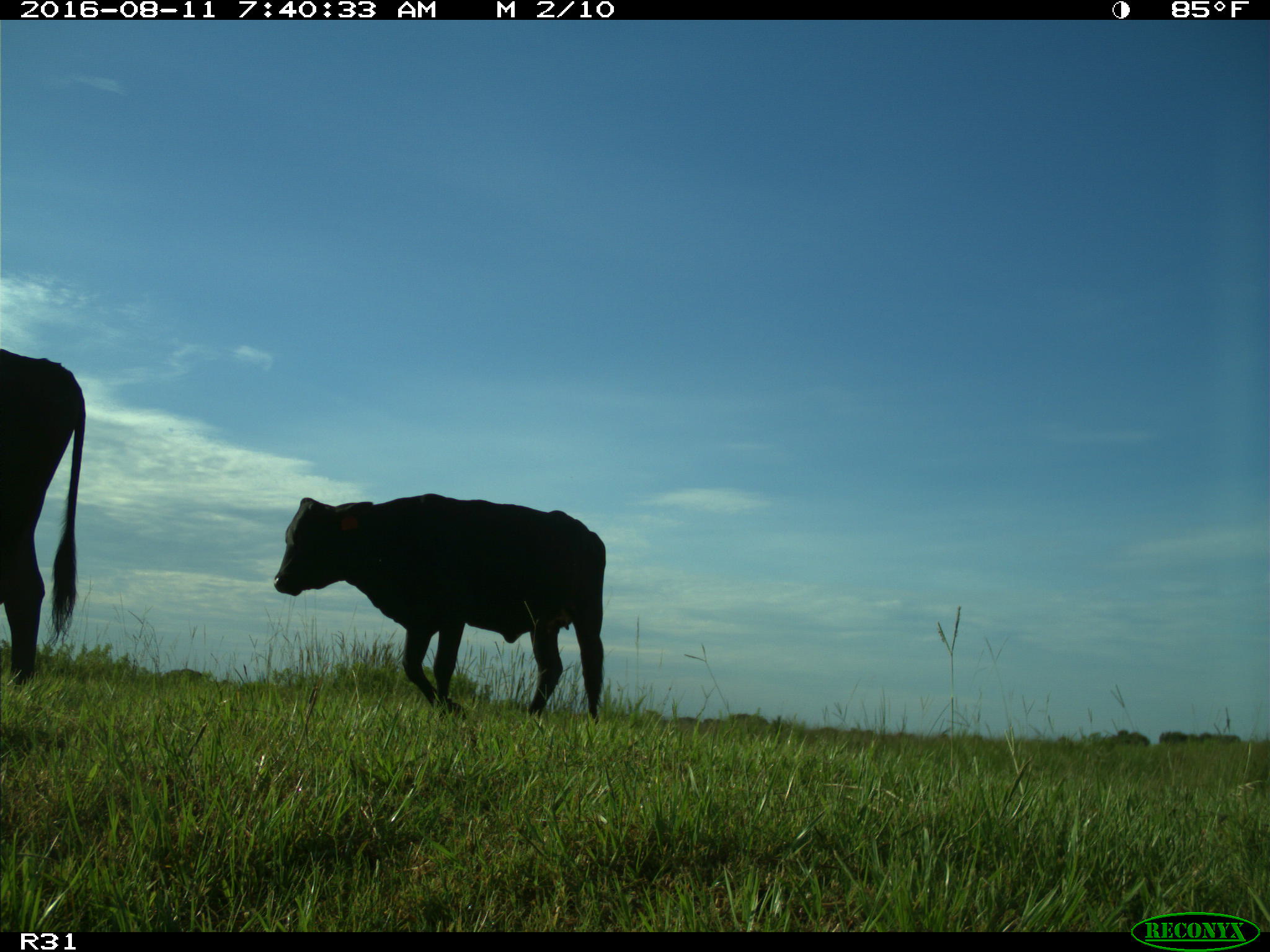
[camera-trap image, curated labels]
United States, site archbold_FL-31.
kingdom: Animalia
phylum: Chordata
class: Mammalia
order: Artiodactyla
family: Bovidae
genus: Bos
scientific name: Bos taurus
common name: domestic cow